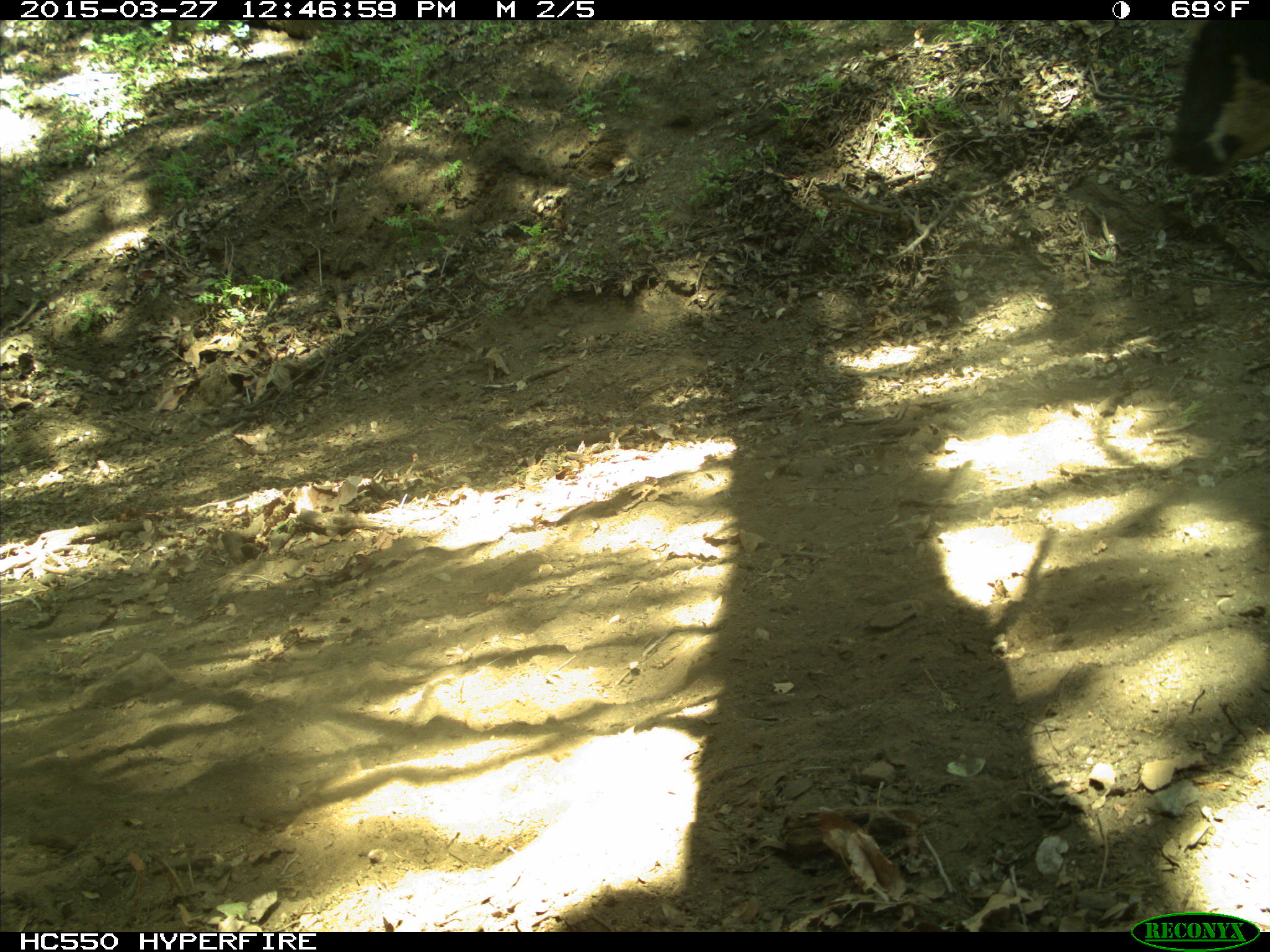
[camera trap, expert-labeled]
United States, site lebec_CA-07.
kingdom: Animalia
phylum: Chordata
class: Mammalia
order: Artiodactyla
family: Bovidae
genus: Bos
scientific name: Bos taurus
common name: domestic cow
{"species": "Bos taurus (domestic cow)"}